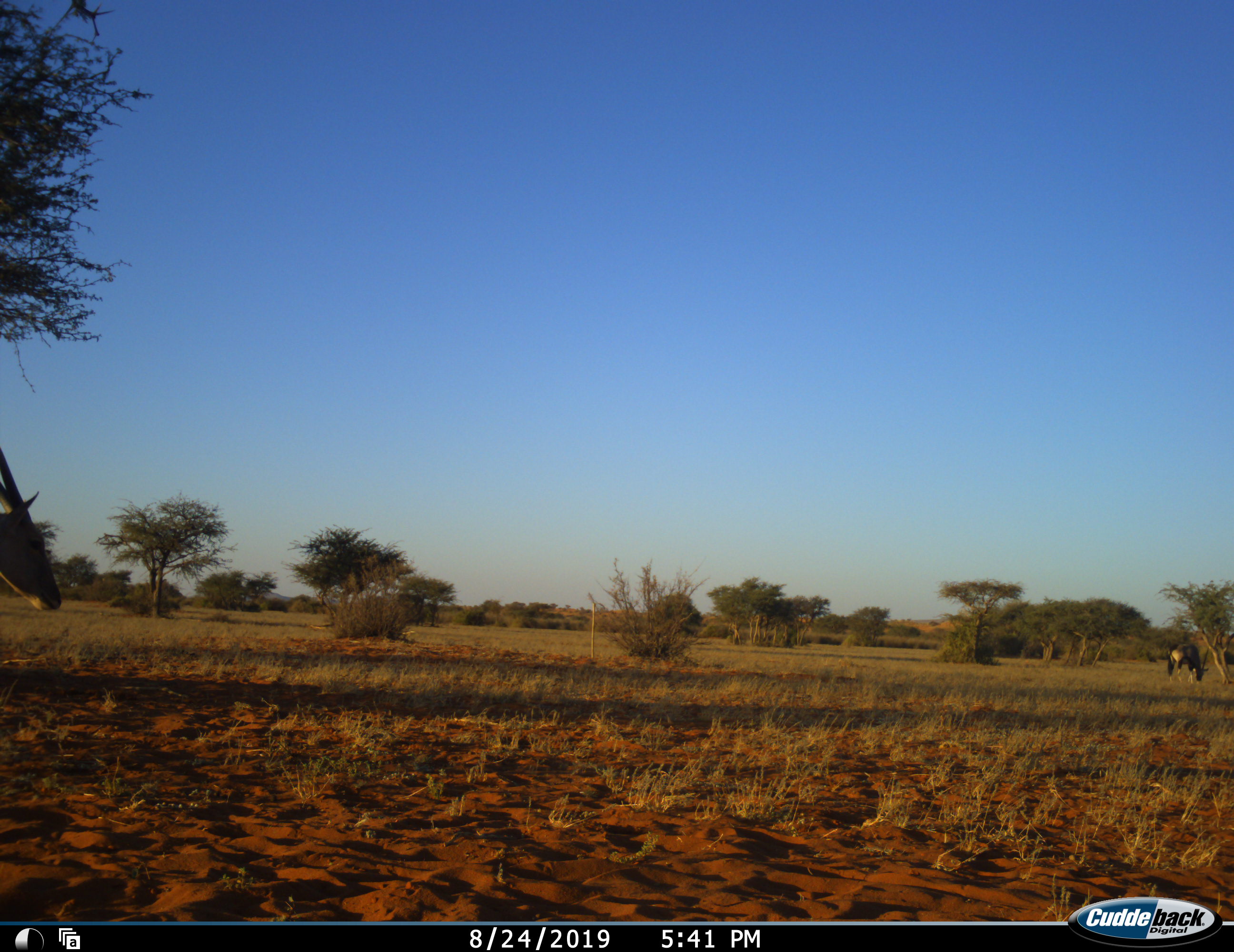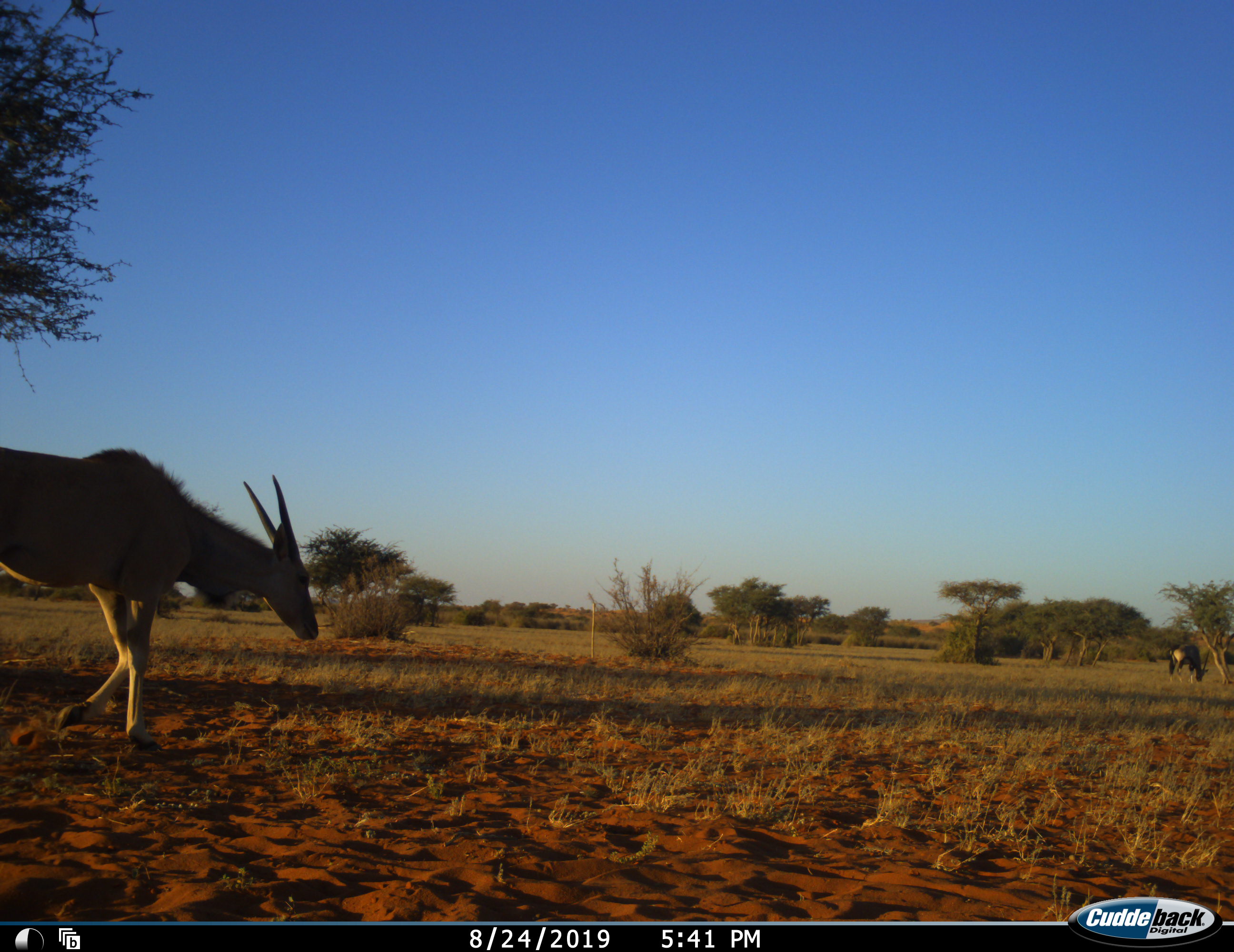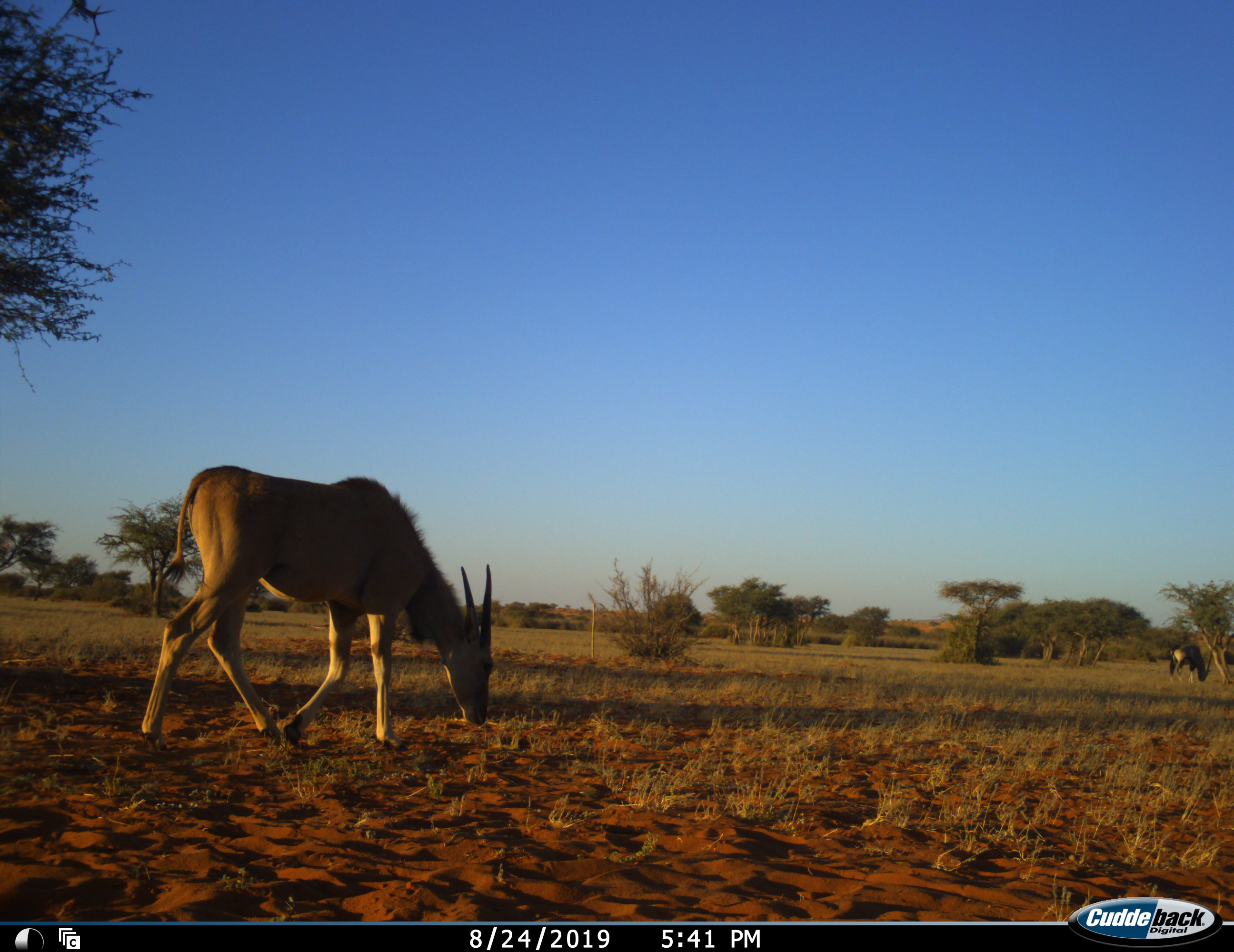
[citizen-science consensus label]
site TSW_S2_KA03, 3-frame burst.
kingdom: Animalia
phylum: Chordata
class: Mammalia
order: Artiodactyla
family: Bovidae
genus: Tragelaphus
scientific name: Tragelaphus oryx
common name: eland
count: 2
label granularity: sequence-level